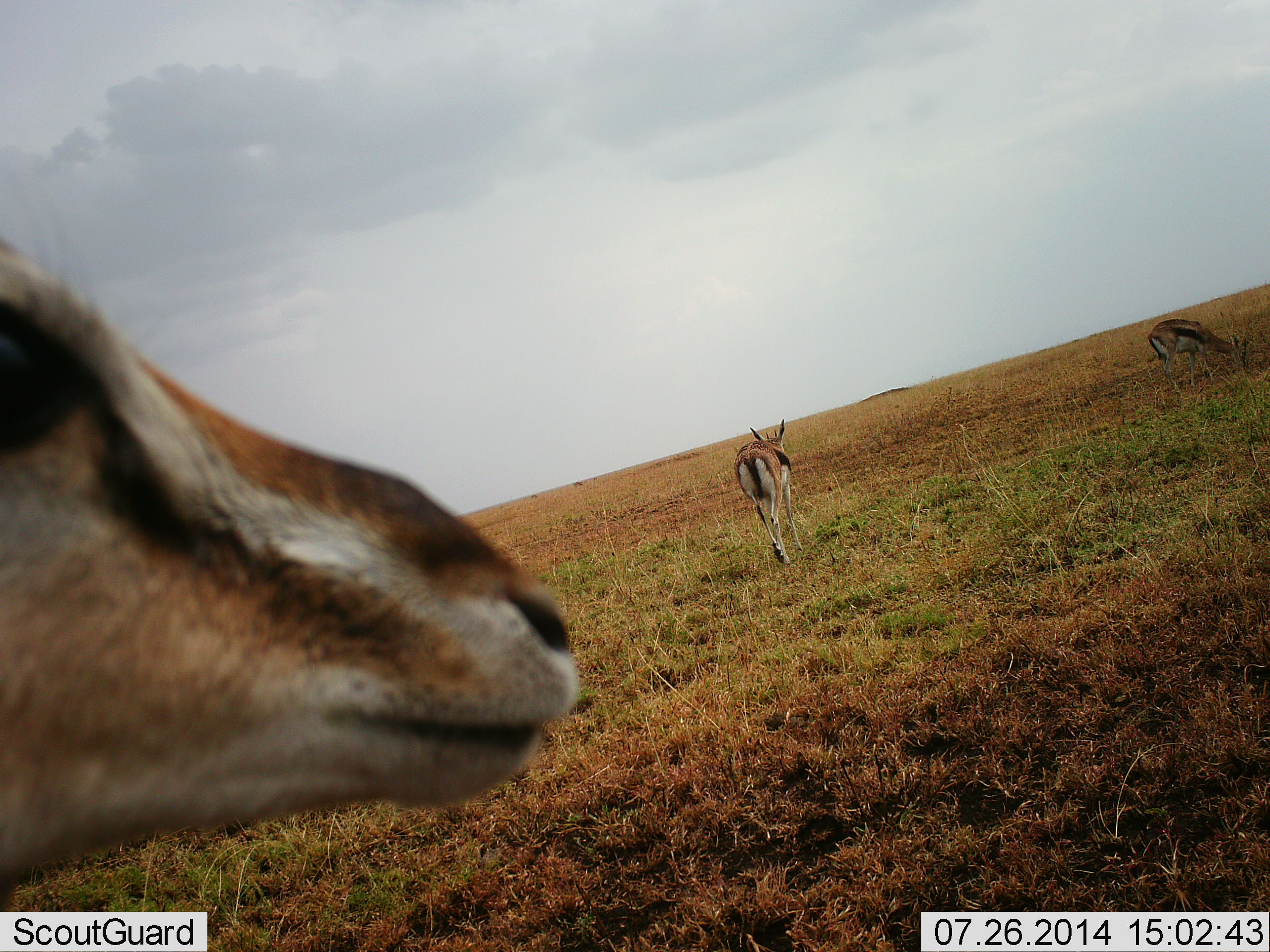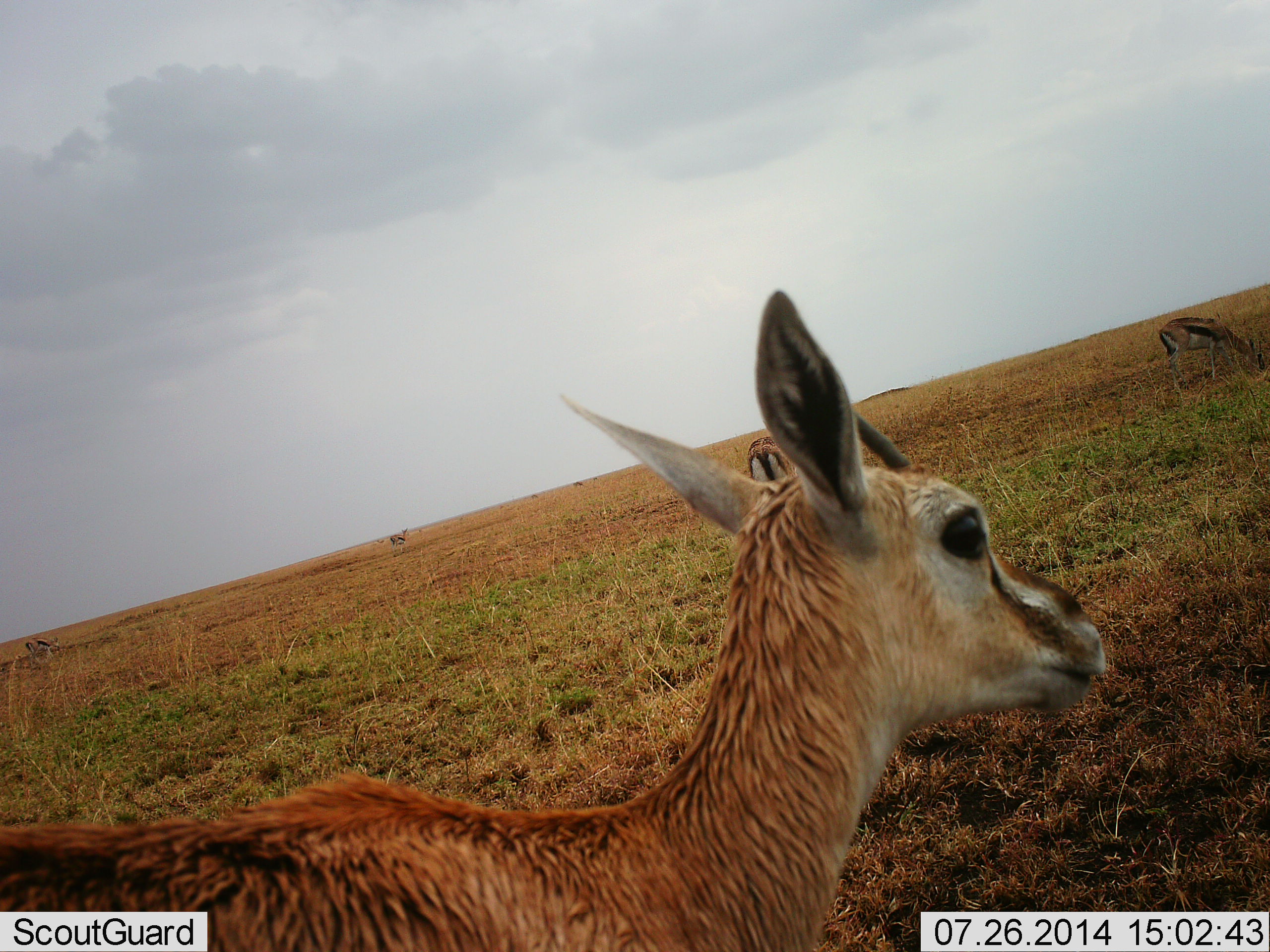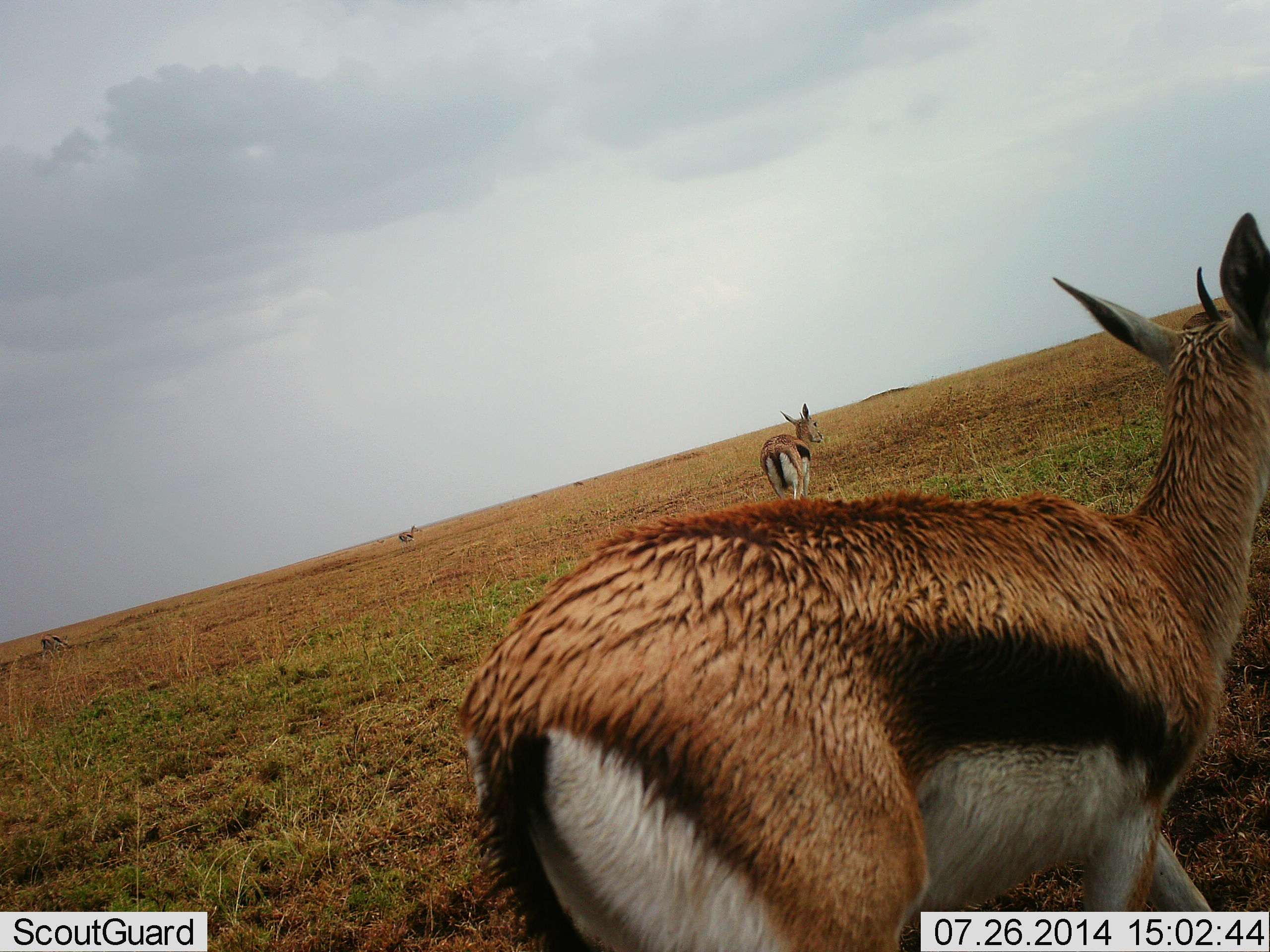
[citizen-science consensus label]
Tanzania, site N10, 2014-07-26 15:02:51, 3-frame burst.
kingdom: Animalia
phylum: Chordata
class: Mammalia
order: Artiodactyla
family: Bovidae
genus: Eudorcas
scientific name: Eudorcas thomsonii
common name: thomson's gazelle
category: gazellethomsons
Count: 5.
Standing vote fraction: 30%.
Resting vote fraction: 0%.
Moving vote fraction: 80%.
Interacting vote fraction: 0%.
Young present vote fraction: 10%.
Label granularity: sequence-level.